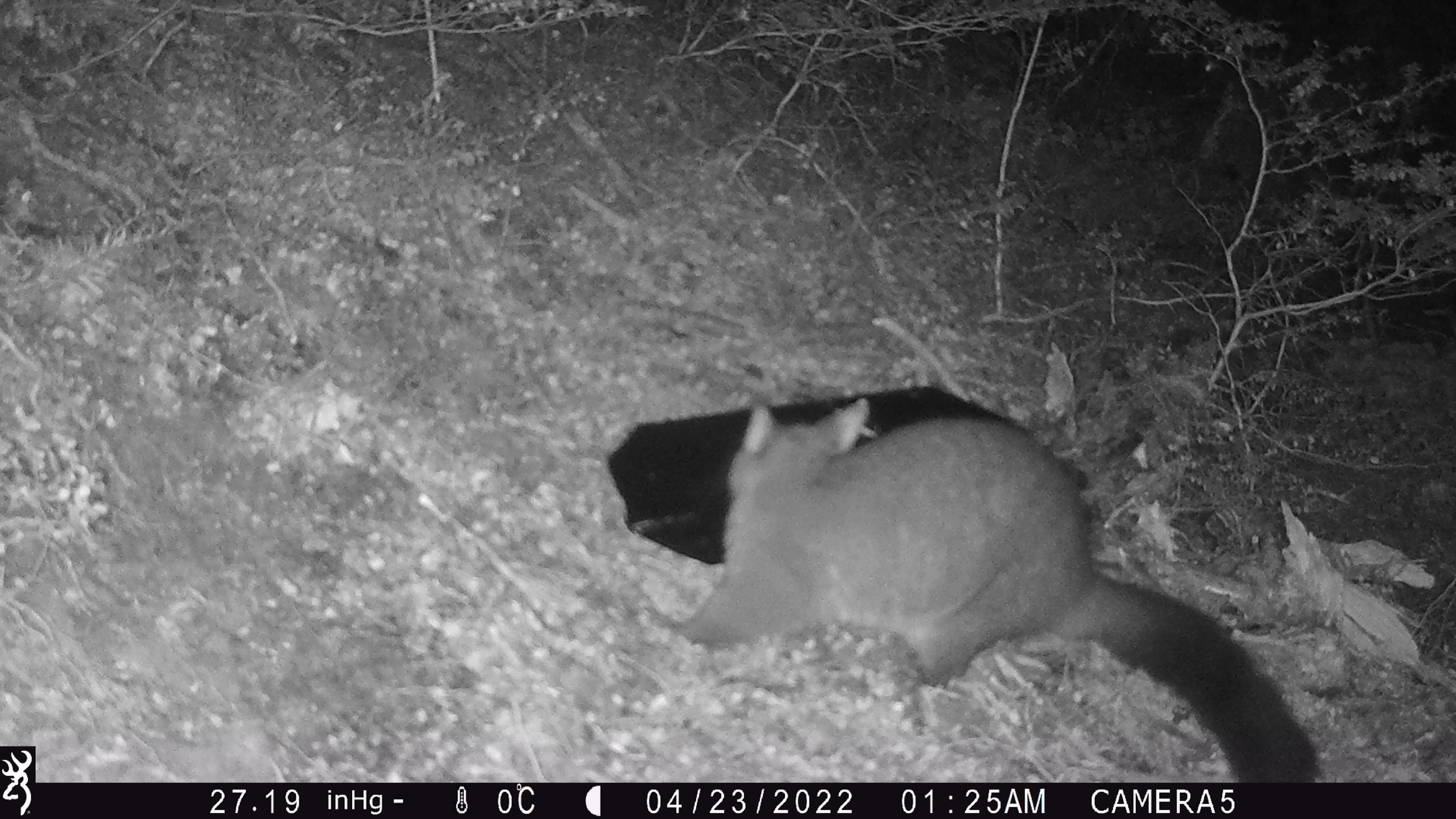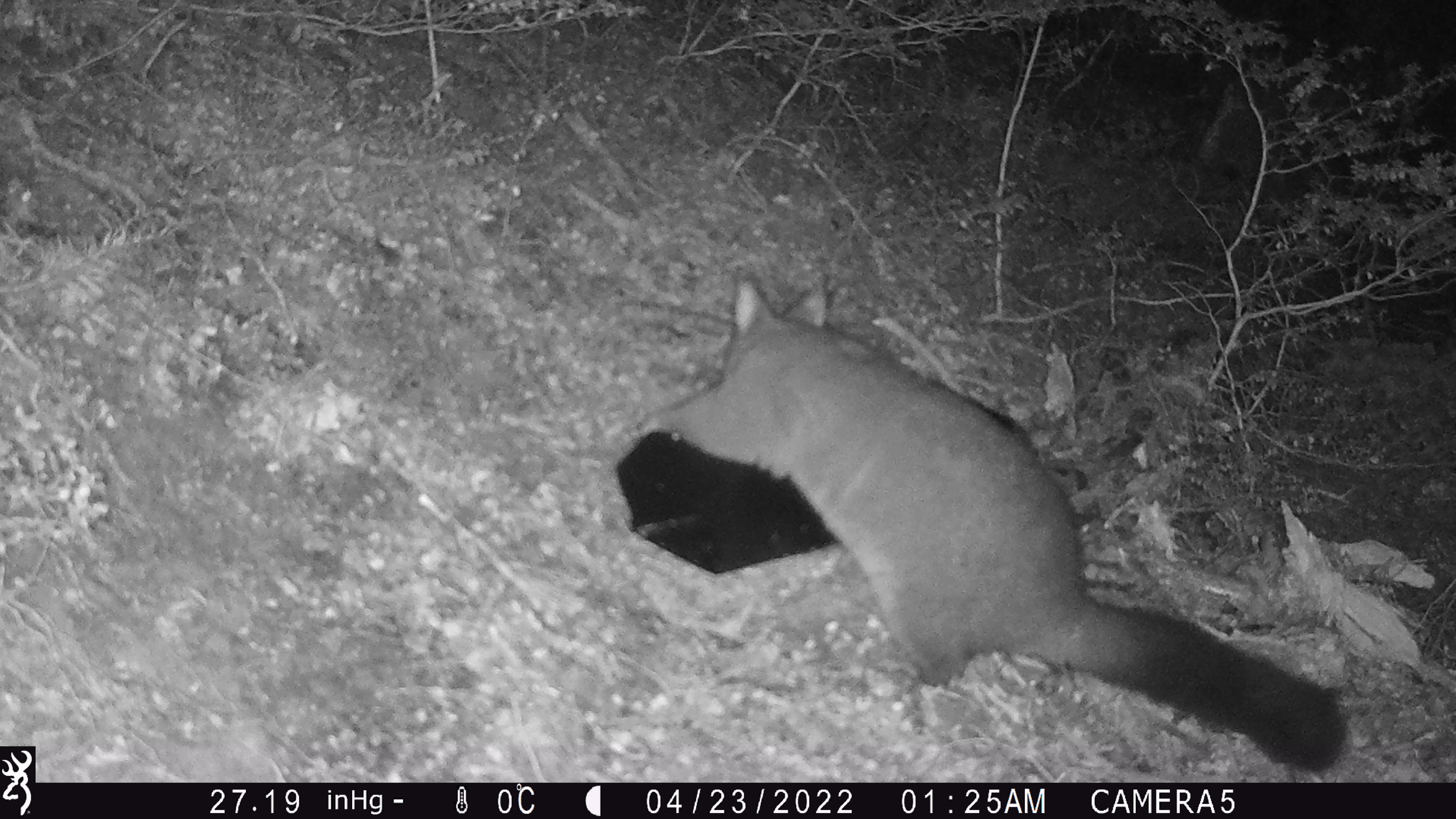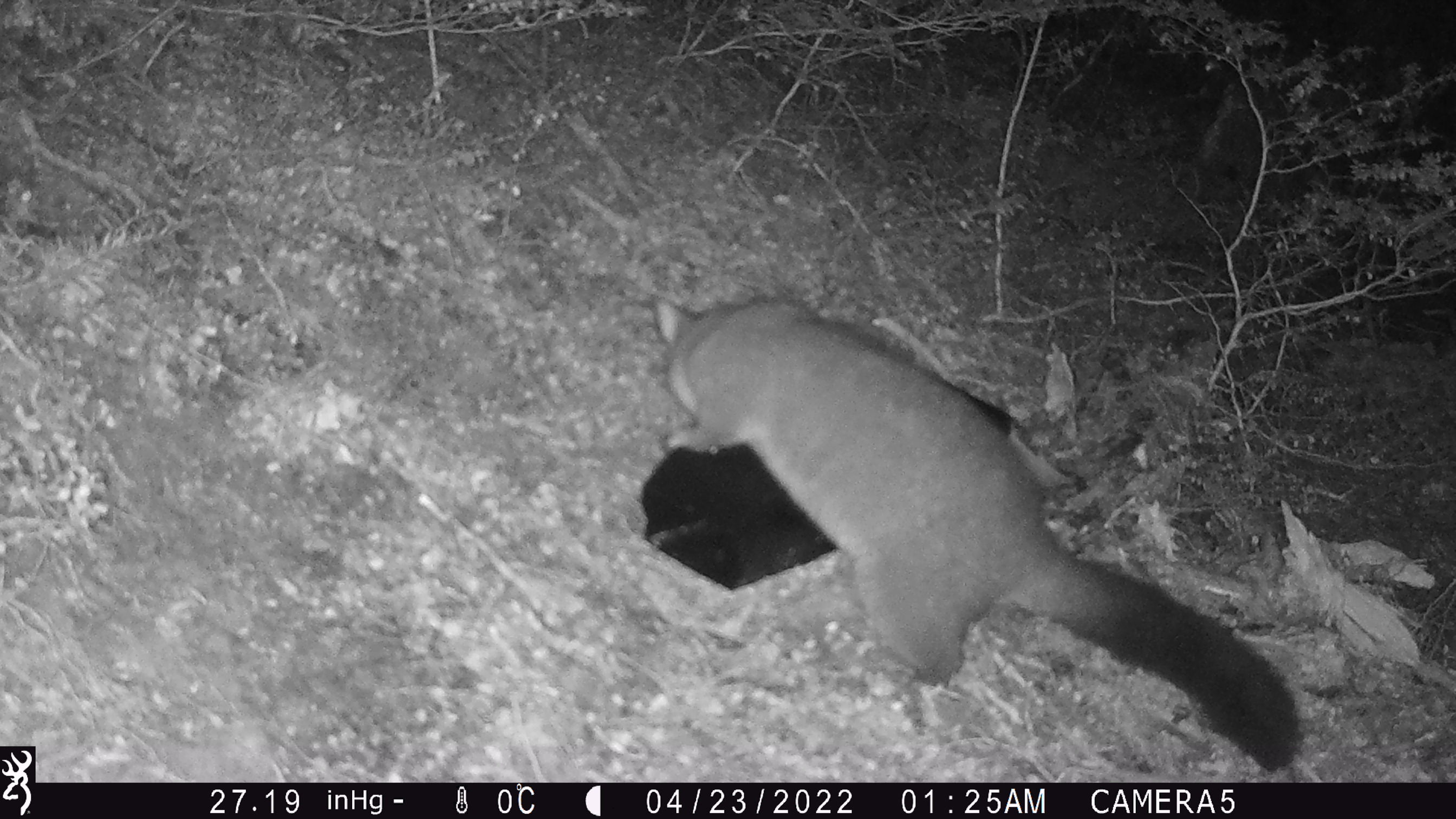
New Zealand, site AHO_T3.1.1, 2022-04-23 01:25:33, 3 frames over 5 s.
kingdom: Animalia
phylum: Chordata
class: Mammalia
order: Diprotodontia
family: Phalangeridae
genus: Trichosurus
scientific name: Trichosurus vulpecula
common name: common brushtail possum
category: possum